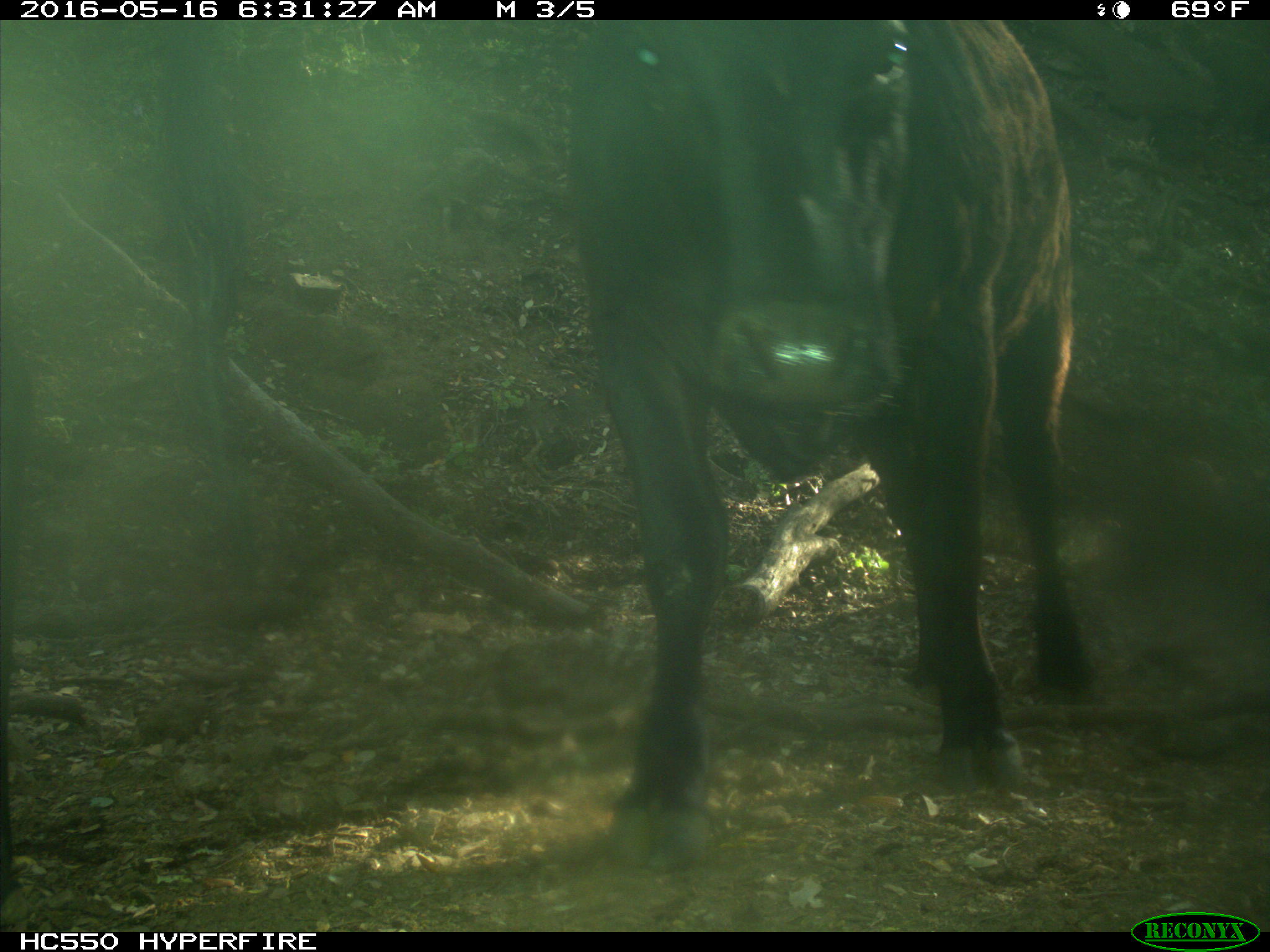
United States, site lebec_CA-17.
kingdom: Animalia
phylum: Chordata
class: Mammalia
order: Artiodactyla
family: Bovidae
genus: Bos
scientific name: Bos taurus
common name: domestic cow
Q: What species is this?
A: Bos taurus (domestic cow).